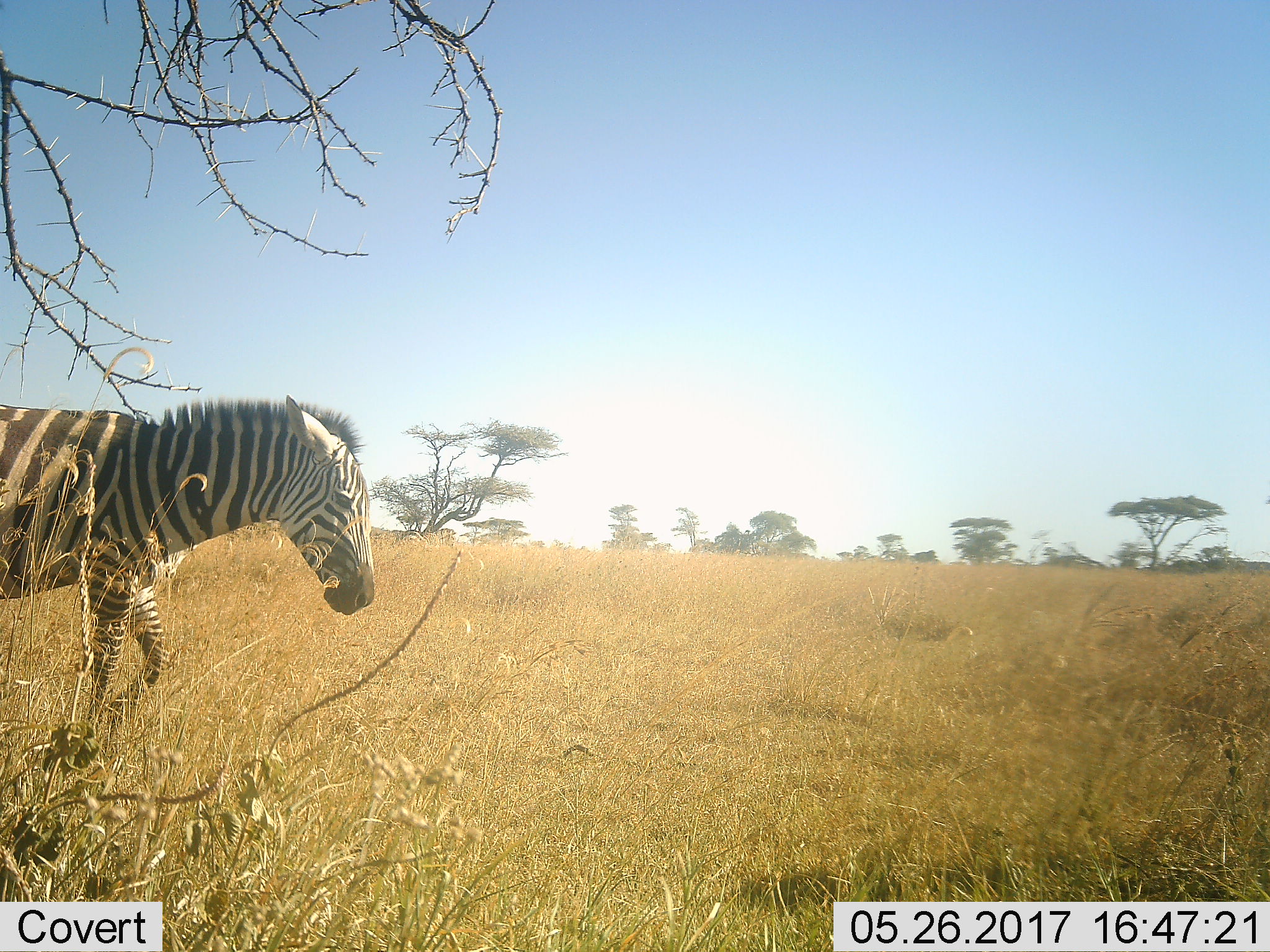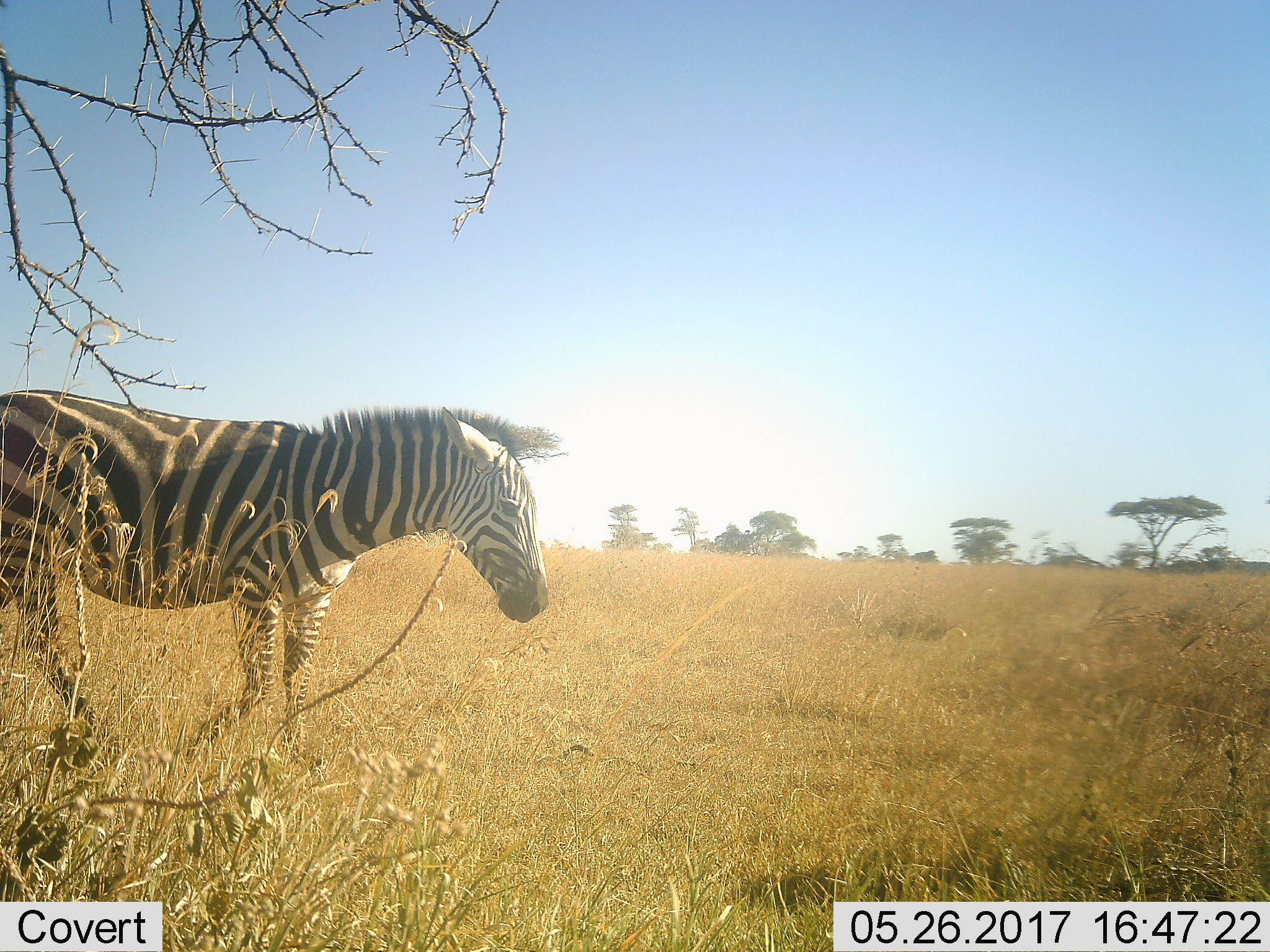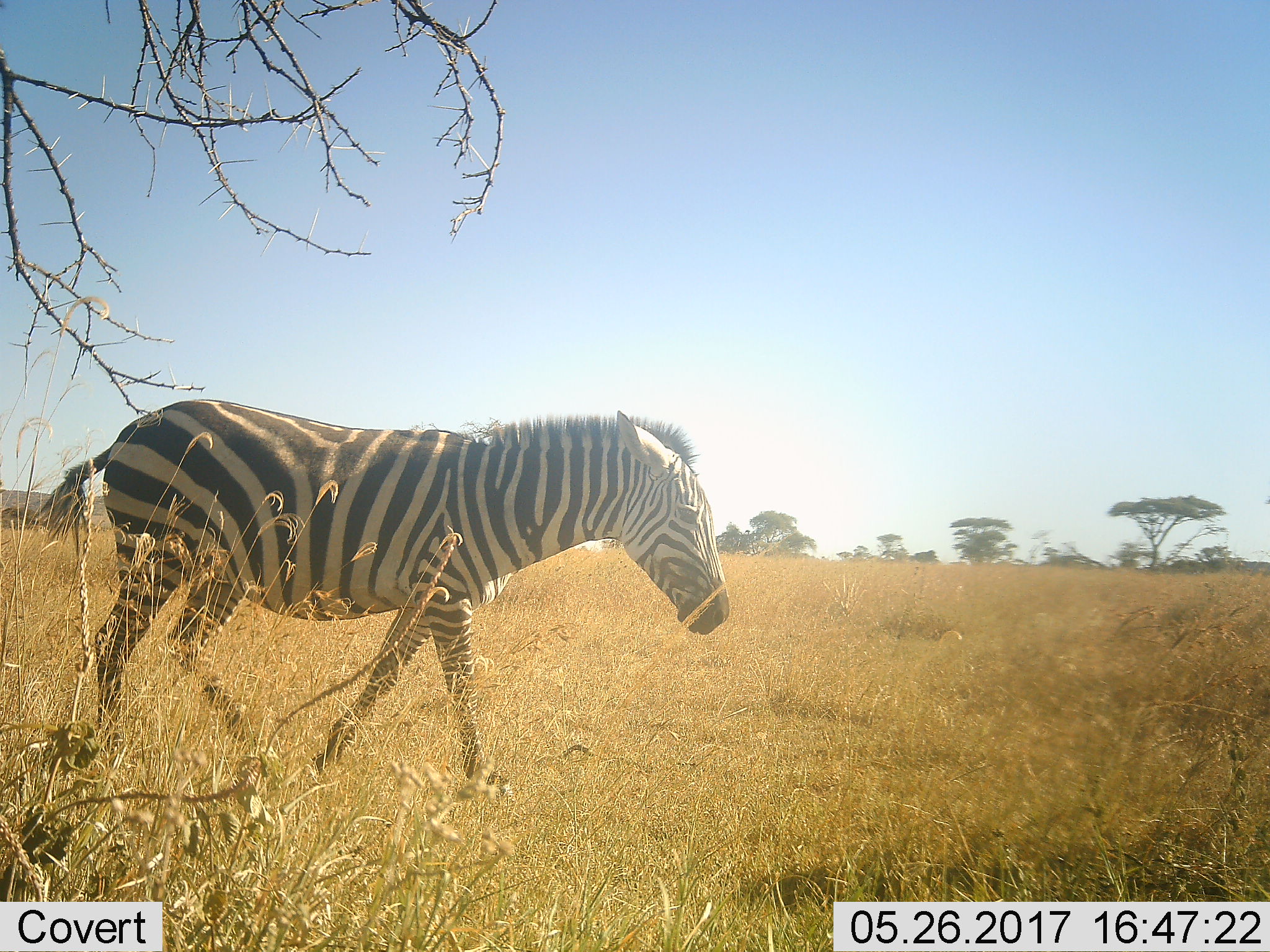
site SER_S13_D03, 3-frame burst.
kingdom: Animalia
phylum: Chordata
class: Mammalia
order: Perissodactyla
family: Equidae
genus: Equus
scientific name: Equus quagga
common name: plains zebra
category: zebraplains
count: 1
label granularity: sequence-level